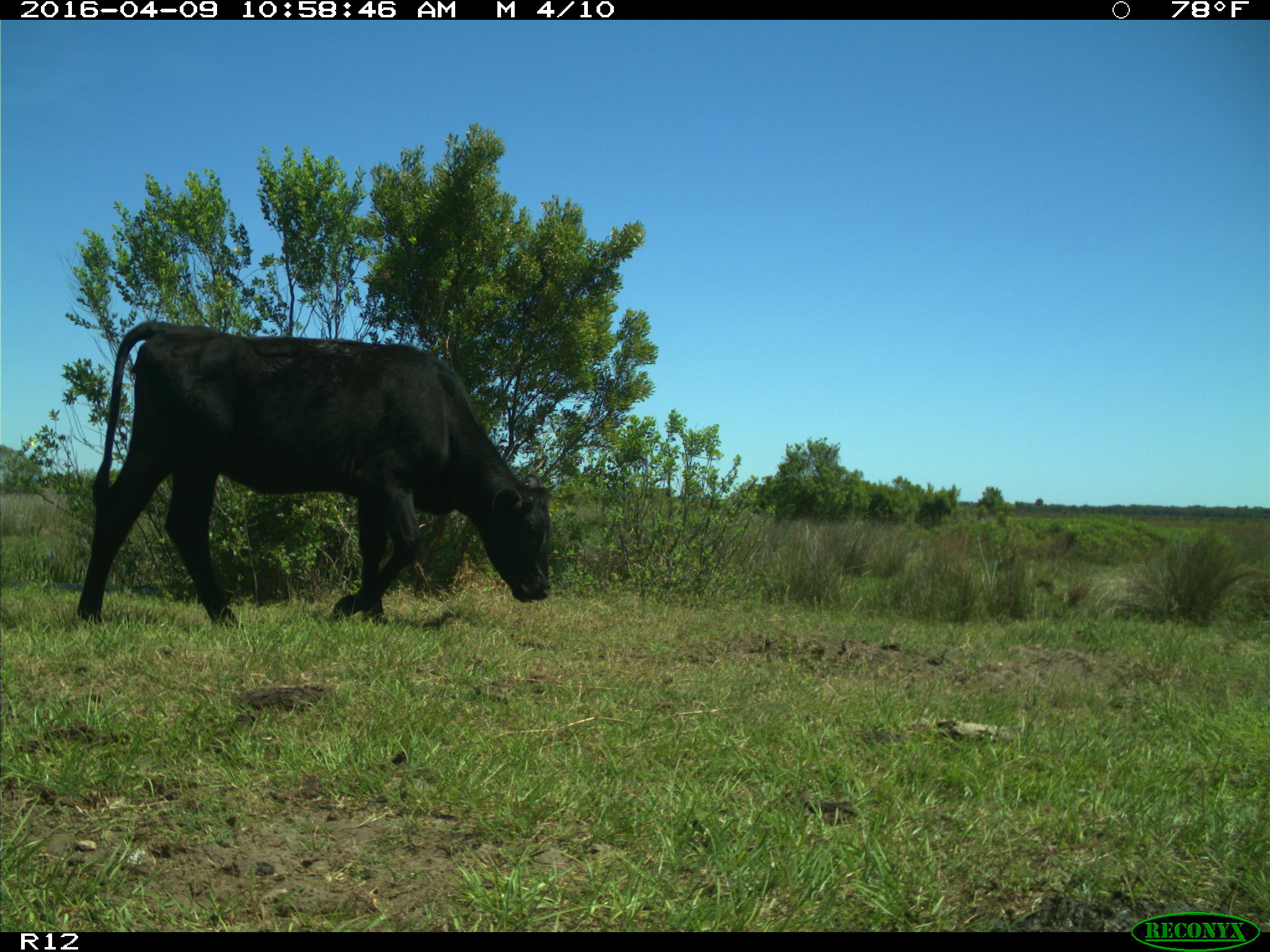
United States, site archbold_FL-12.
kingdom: Animalia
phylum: Chordata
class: Mammalia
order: Artiodactyla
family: Bovidae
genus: Bos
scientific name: Bos taurus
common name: domestic cow